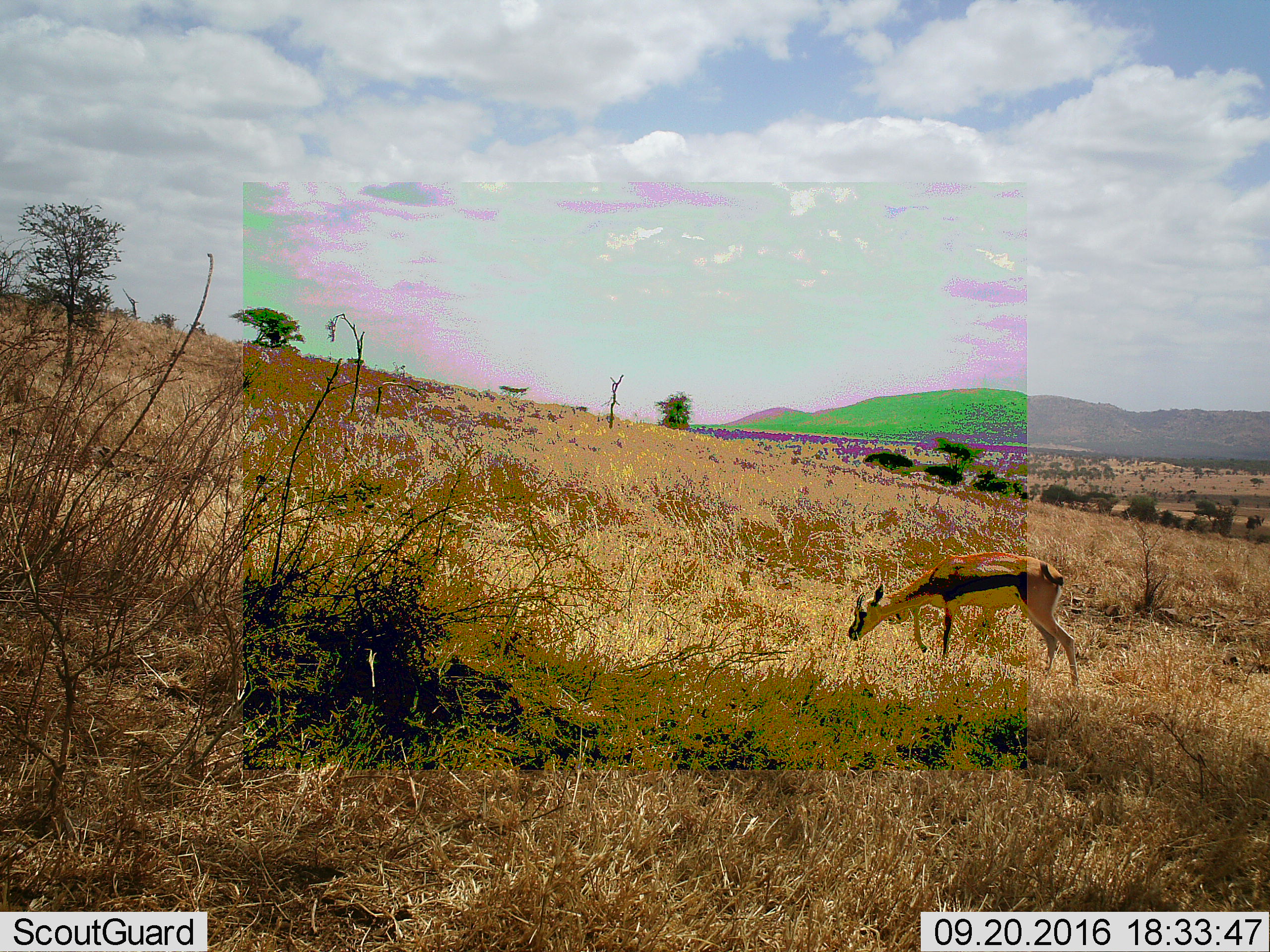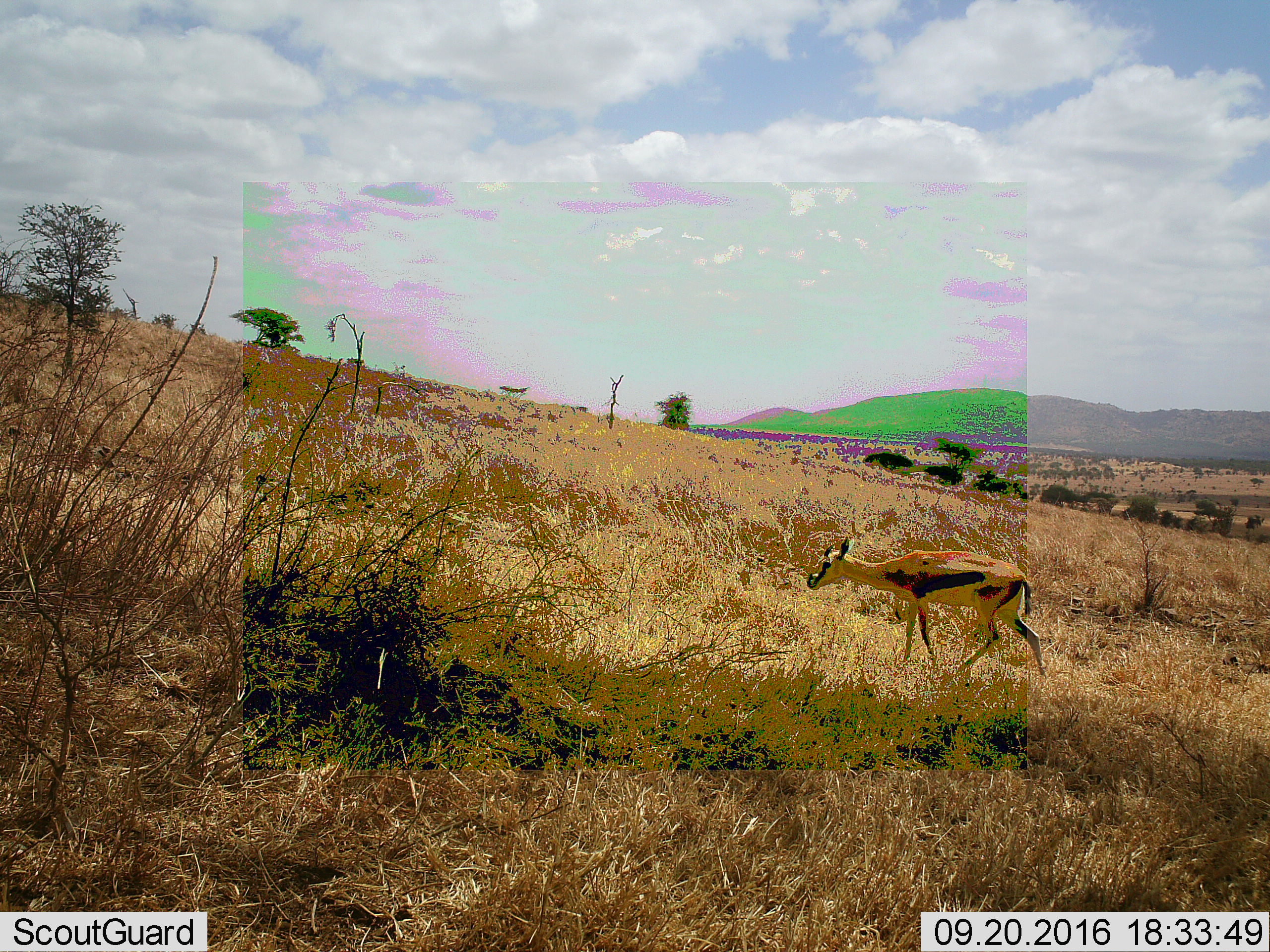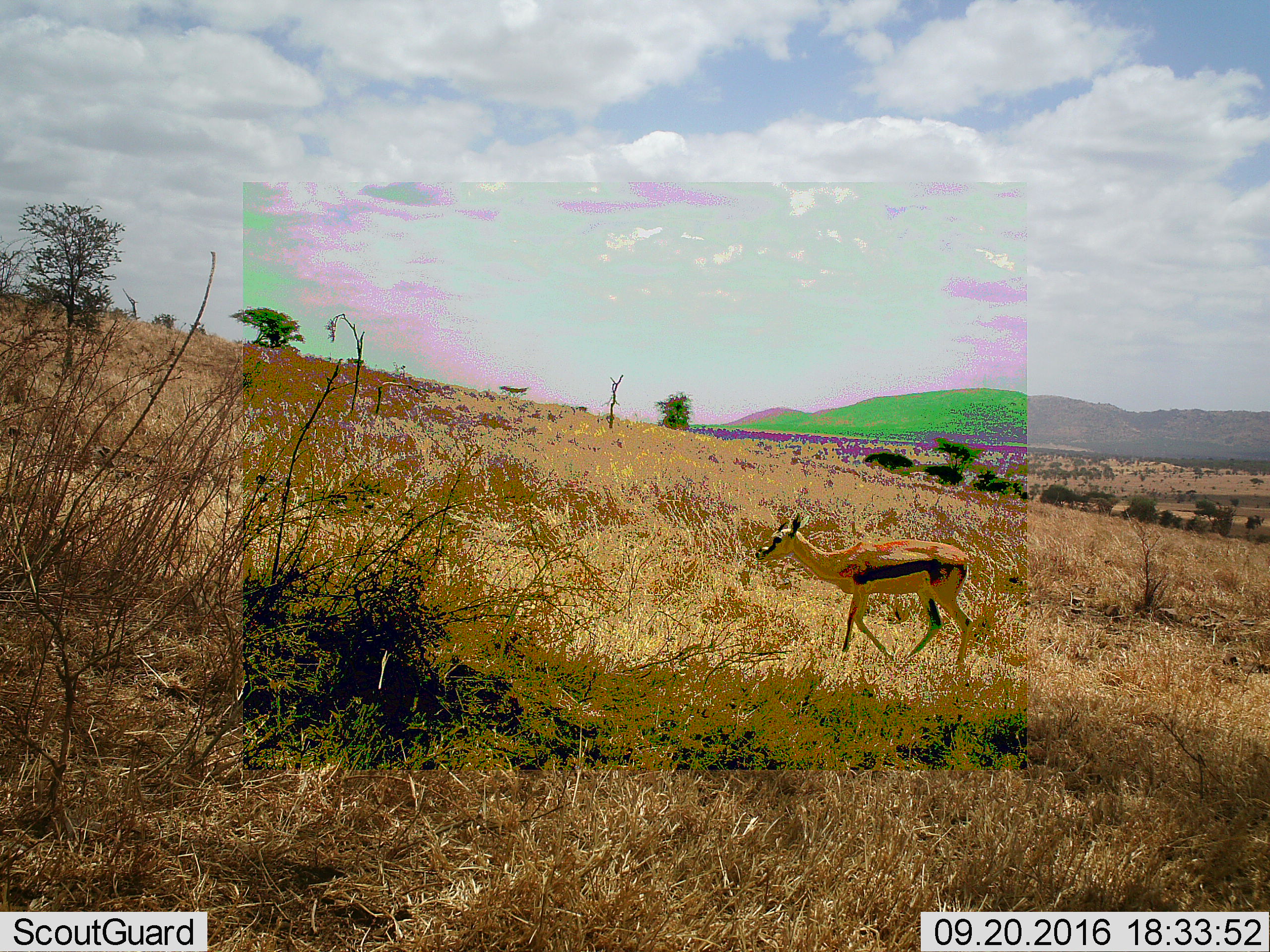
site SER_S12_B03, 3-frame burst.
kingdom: Animalia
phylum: Chordata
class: Mammalia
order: Artiodactyla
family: Bovidae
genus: Eudorcas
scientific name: Eudorcas thomsonii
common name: thomson's gazelle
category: gazellethomsons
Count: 1.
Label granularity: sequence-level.